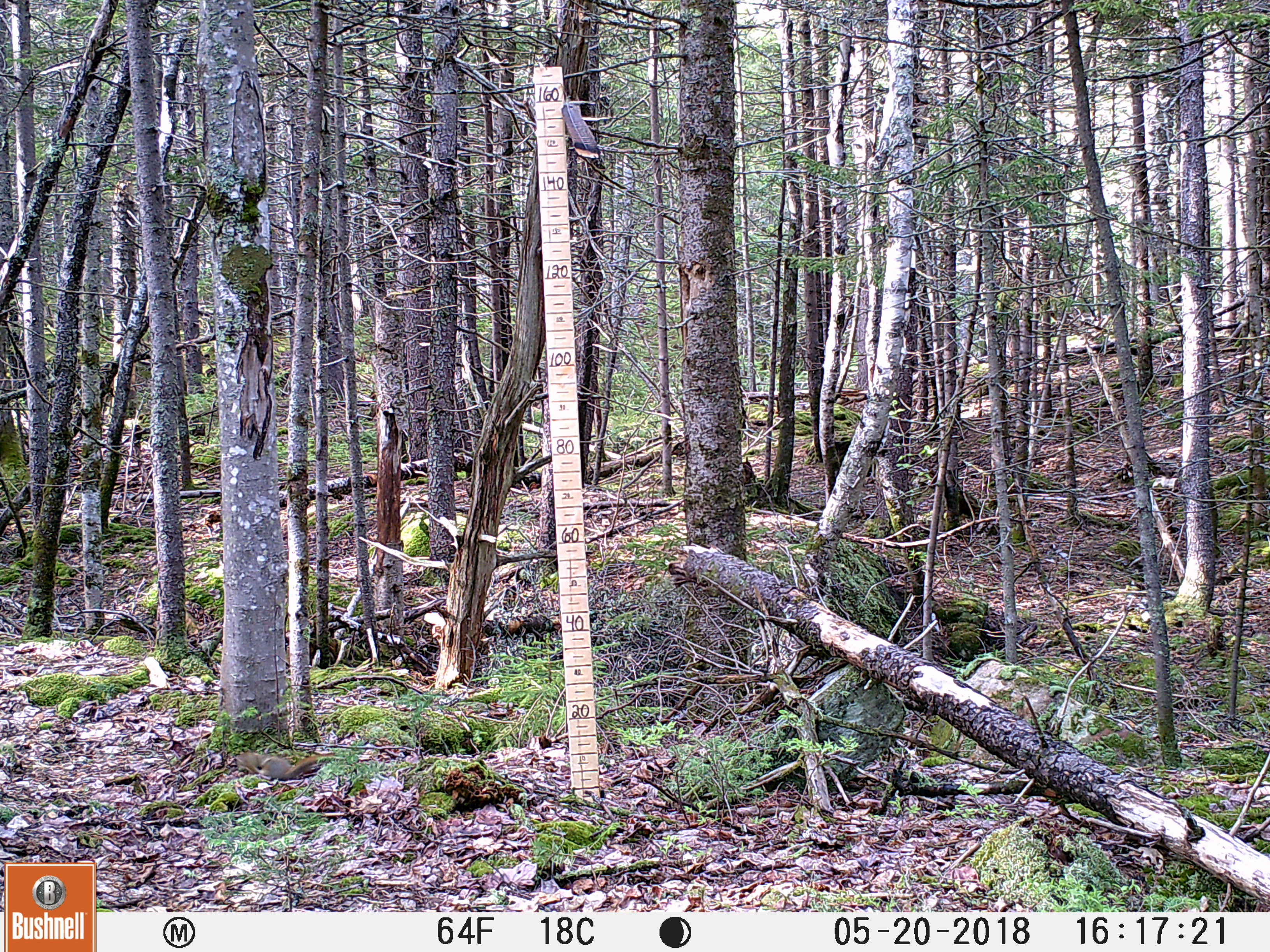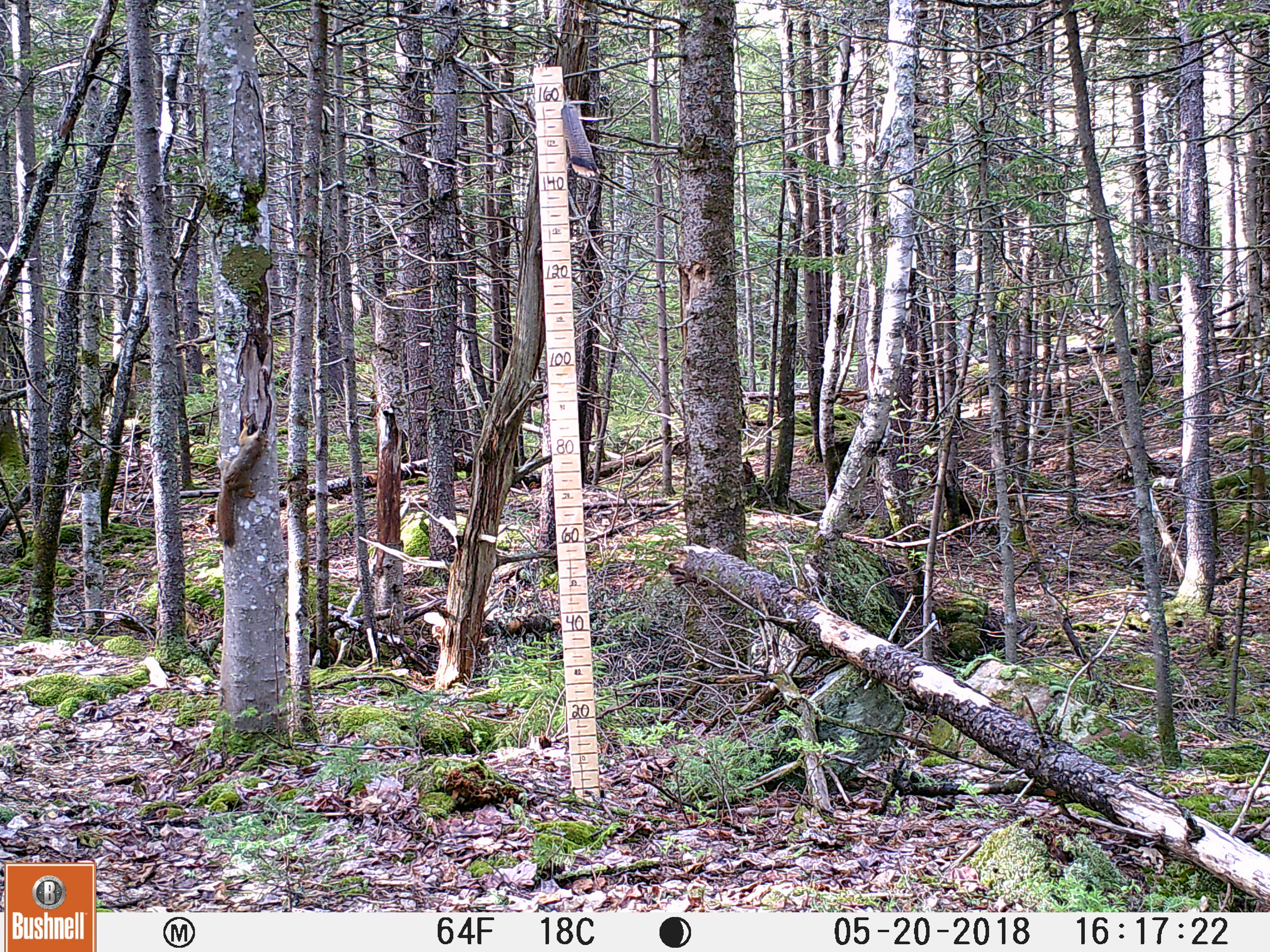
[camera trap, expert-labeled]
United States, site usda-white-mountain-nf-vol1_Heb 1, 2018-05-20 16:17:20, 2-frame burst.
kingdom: Animalia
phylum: Chordata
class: Mammalia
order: Rodentia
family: Sciuridae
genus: Tamiasciurus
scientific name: Tamiasciurus hudsonicus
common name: red squirrel